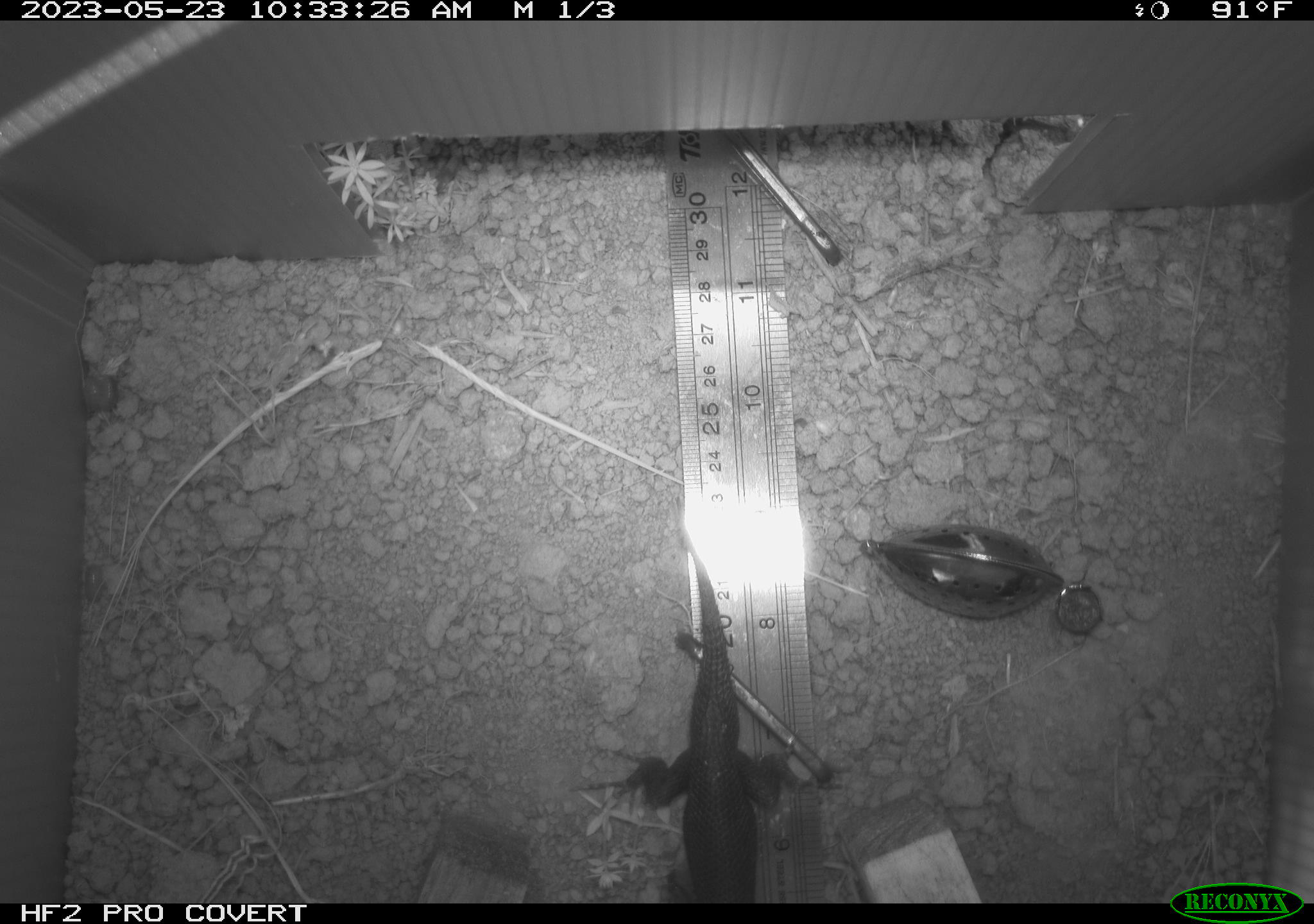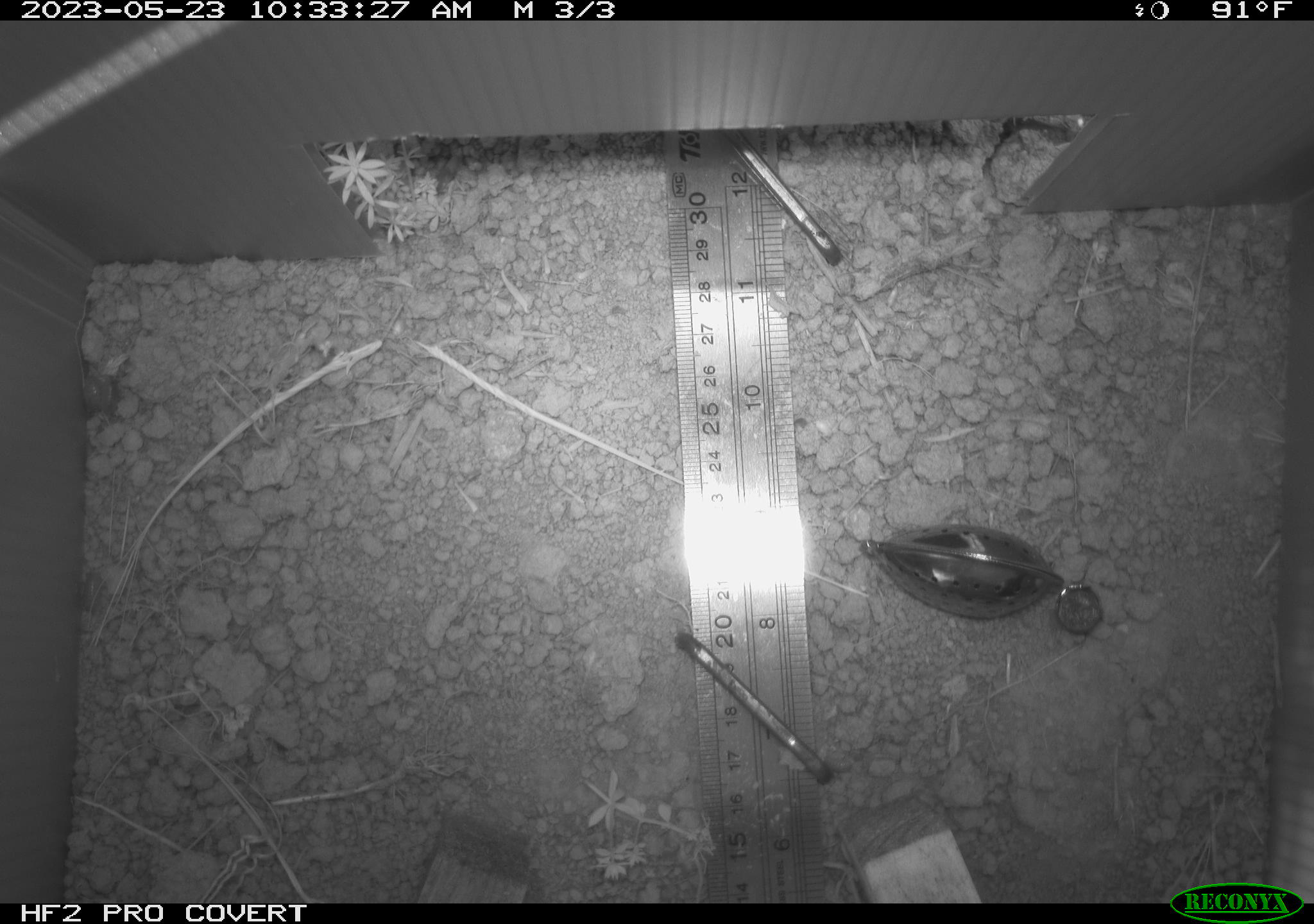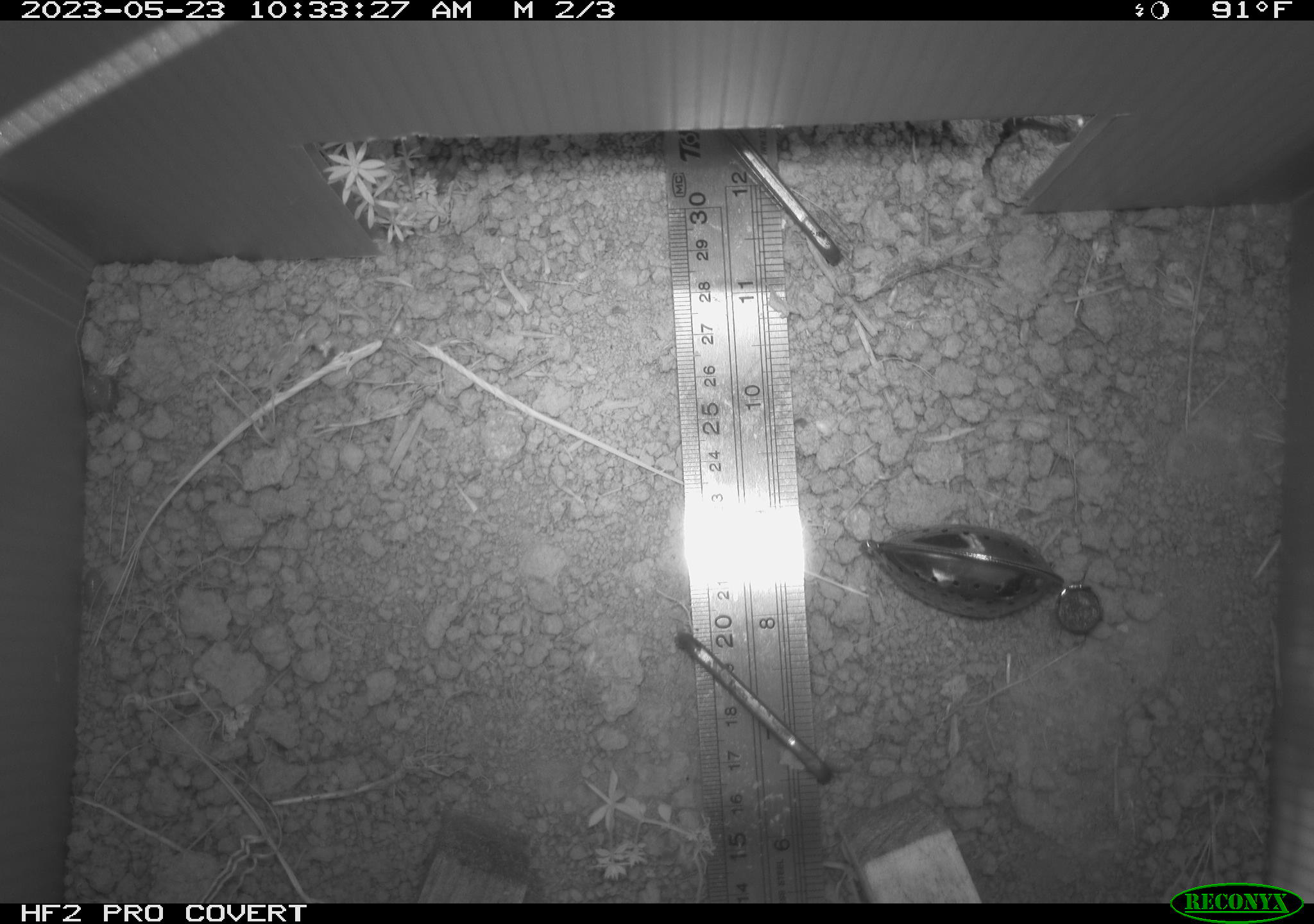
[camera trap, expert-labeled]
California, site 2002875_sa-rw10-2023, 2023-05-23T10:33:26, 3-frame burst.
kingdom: Animalia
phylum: Chordata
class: Reptilia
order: Squamata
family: Phrynosomatidae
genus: Sceloporus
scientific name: Sceloporus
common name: spiny lizards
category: sceloporus species